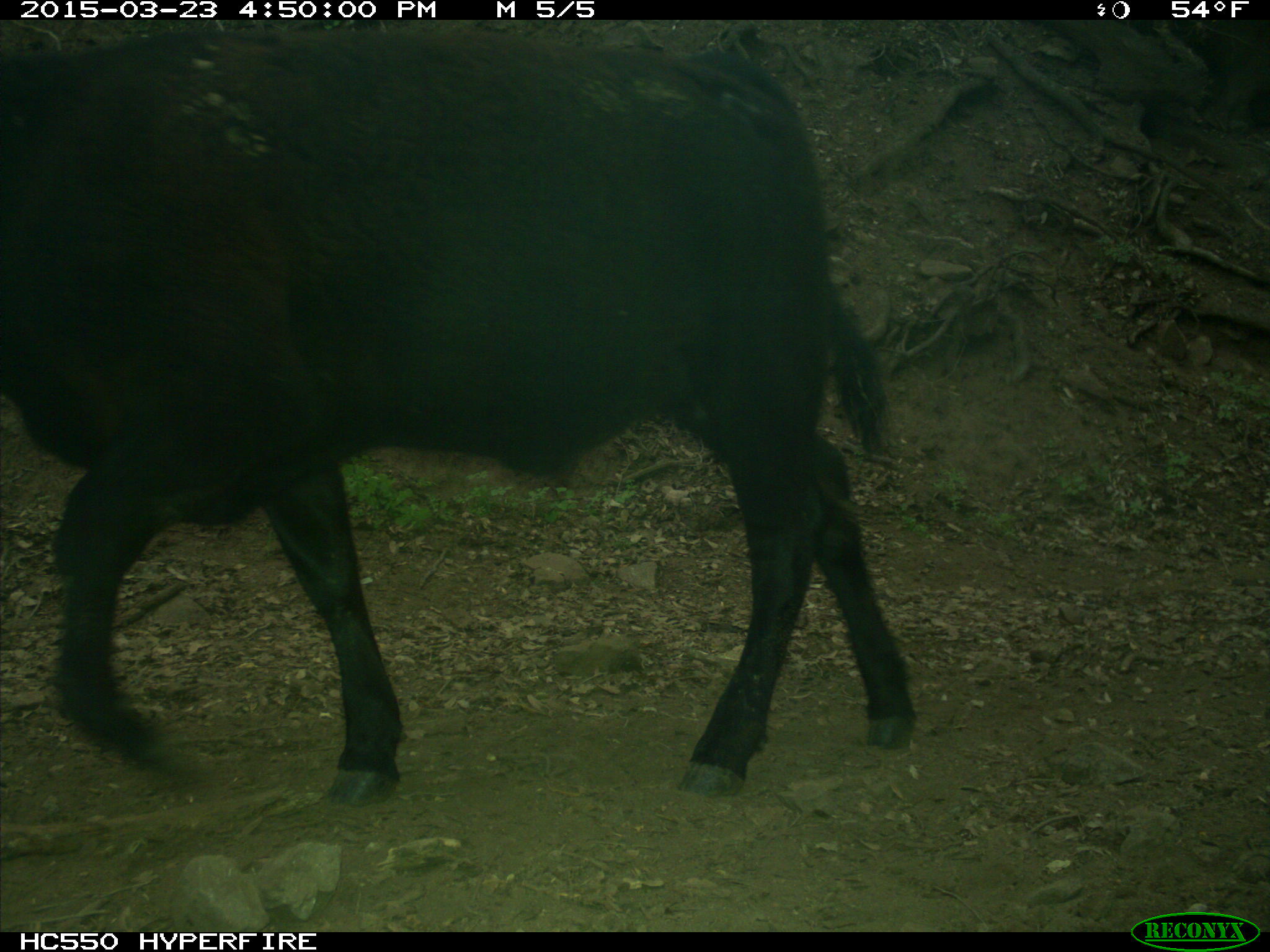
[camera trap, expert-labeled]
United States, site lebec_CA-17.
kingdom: Animalia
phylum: Chordata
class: Mammalia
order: Artiodactyla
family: Bovidae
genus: Bos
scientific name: Bos taurus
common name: domestic cow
Bos taurus (domestic cow).